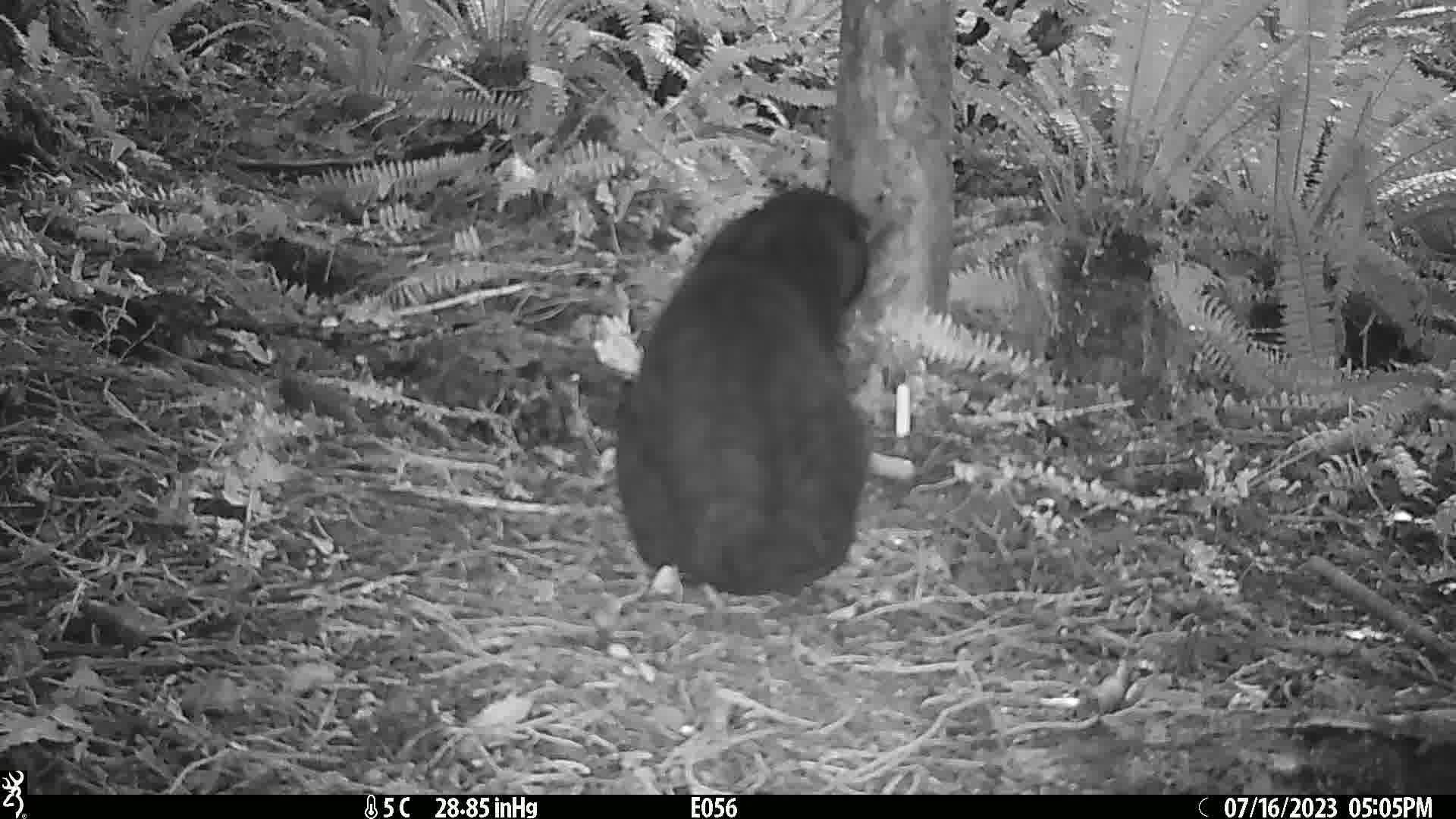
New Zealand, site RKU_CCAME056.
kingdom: Animalia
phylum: Chordata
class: Mammalia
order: Carnivora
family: Felidae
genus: Felis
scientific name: Felis catus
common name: domestic cat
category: cat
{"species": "cat (domestic cat) (Felis catus)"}